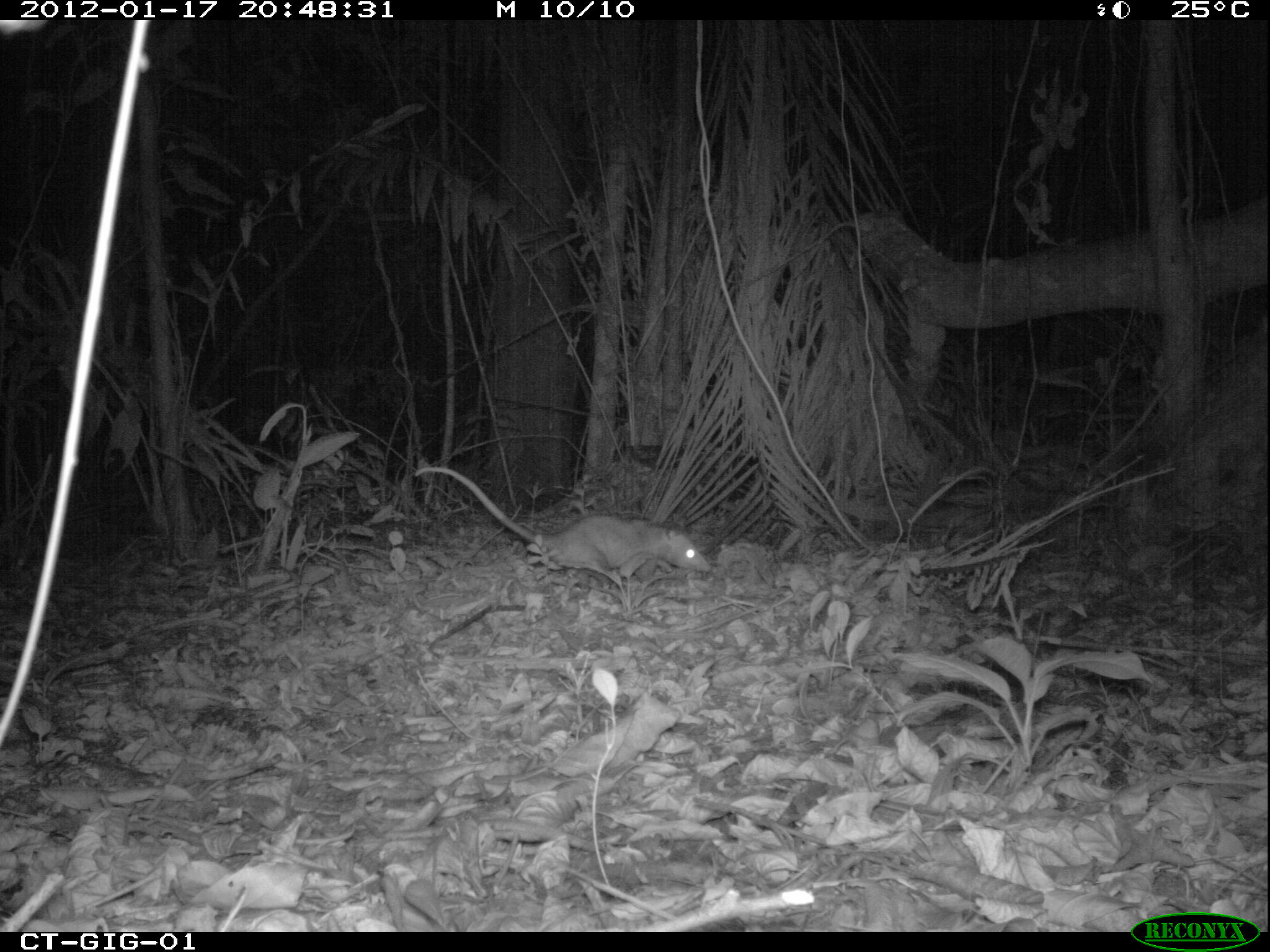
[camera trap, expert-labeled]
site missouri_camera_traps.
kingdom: Animalia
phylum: Chordata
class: Mammalia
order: Didelphimorphia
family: Didelphidae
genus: Didelphis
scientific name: Didelphis marsupialis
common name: common opossum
Common opossum (Didelphis marsupialis). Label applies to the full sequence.